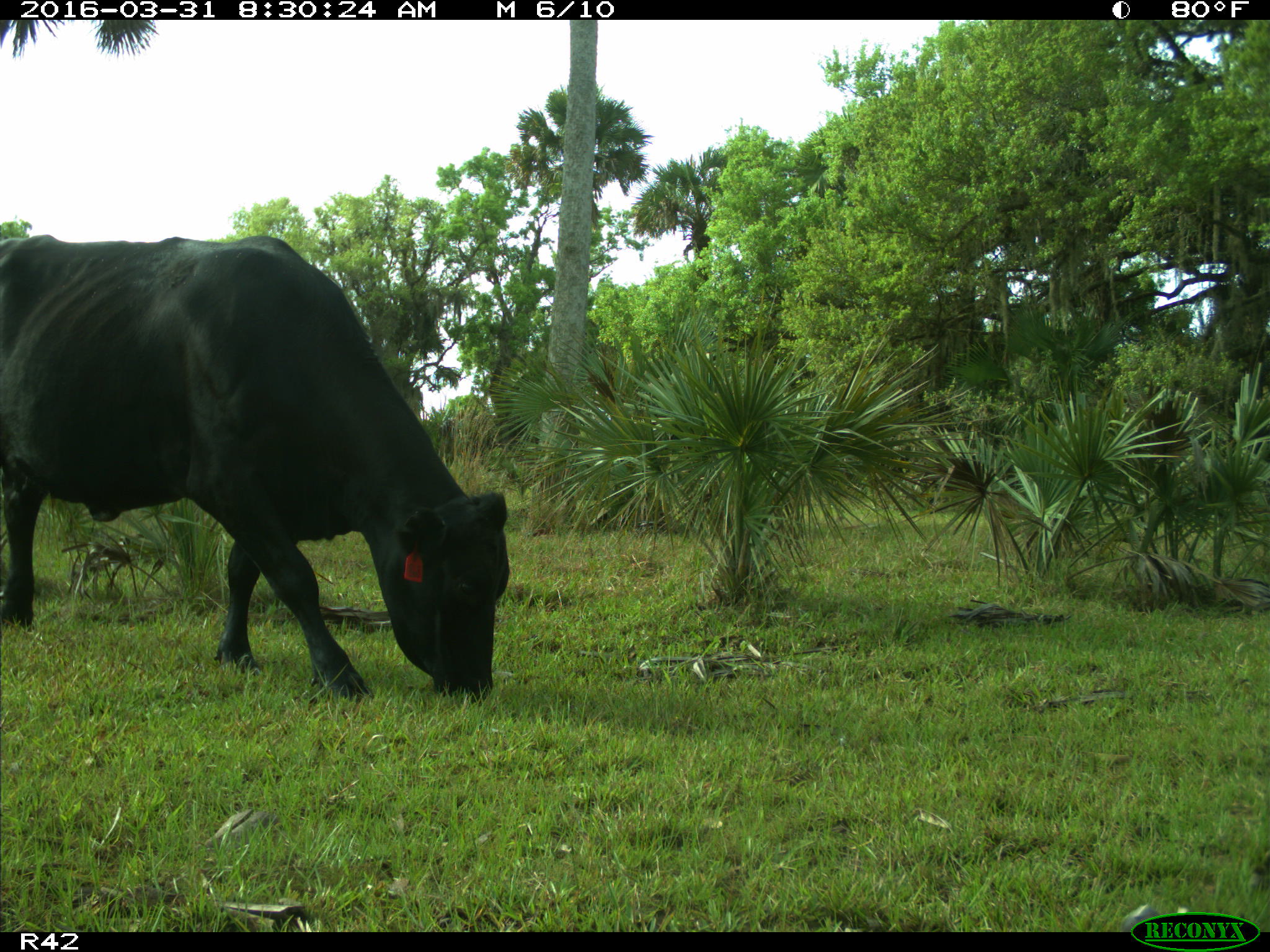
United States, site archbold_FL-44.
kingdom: Animalia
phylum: Chordata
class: Mammalia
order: Artiodactyla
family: Bovidae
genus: Bos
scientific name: Bos taurus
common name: domestic cow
Bos taurus (domestic cow).